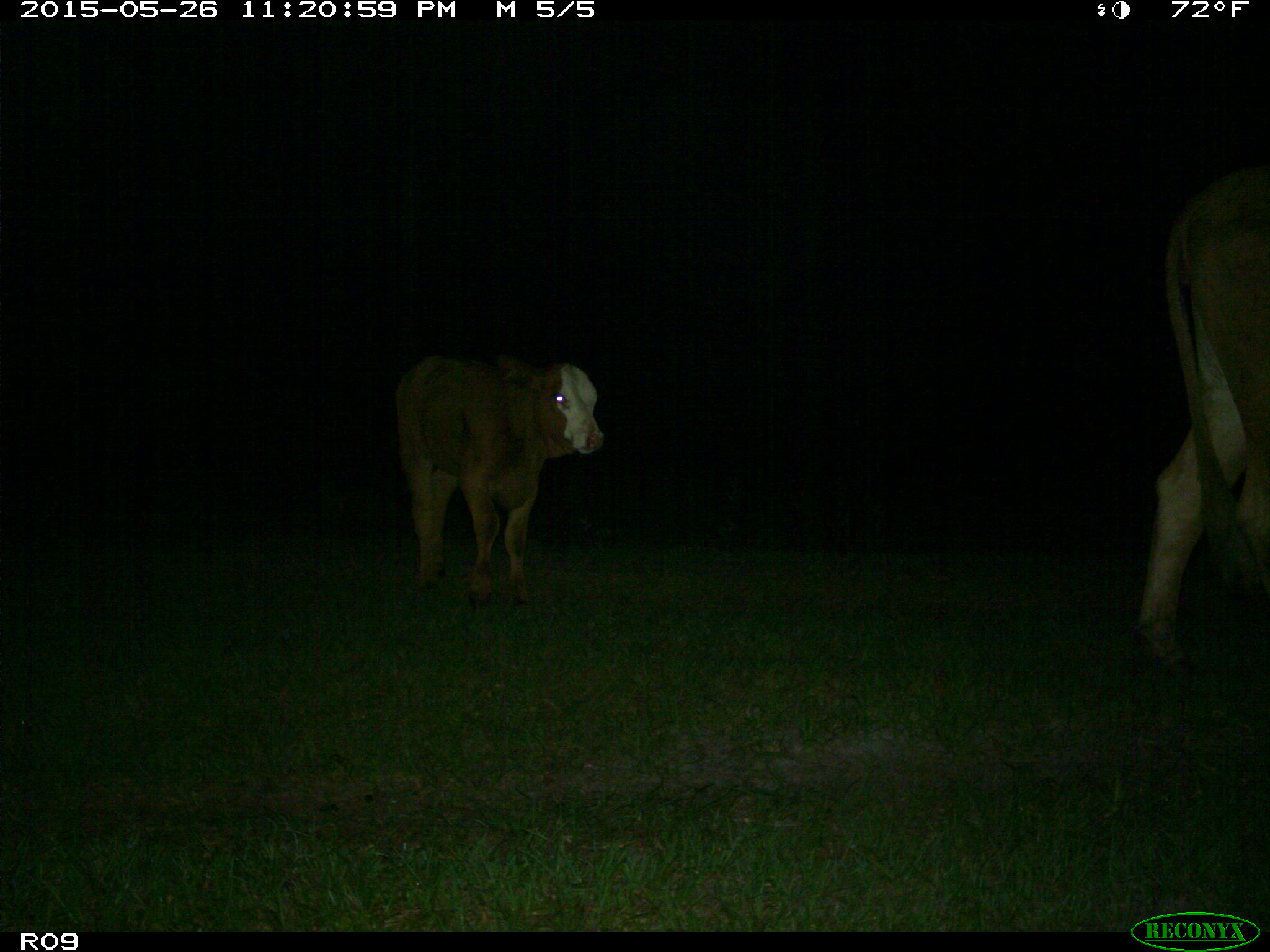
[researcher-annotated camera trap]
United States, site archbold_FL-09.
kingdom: Animalia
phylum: Chordata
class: Mammalia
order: Artiodactyla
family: Bovidae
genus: Bos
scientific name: Bos taurus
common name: domestic cow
Bos taurus (domestic cow).